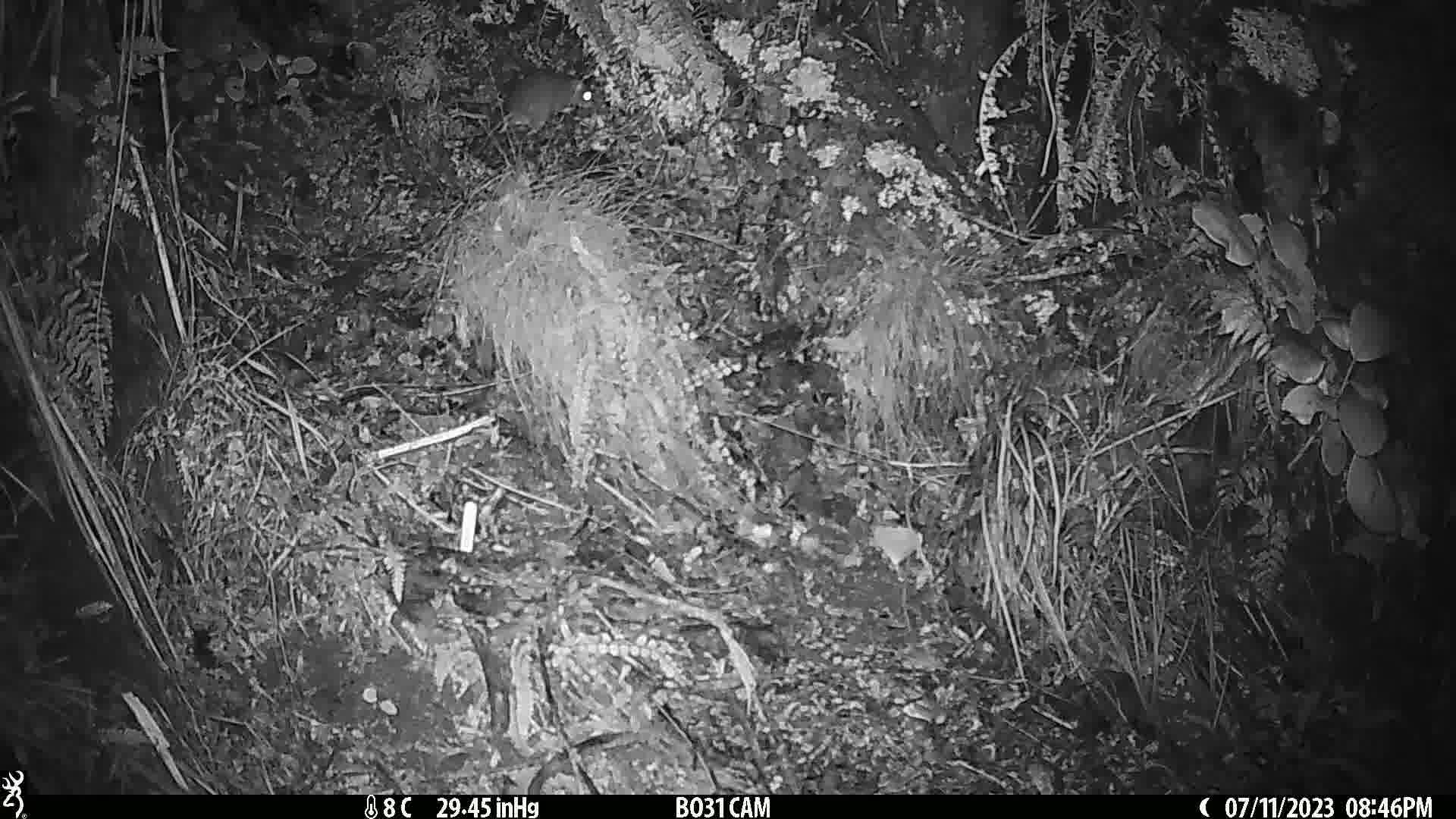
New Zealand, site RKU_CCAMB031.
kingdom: Animalia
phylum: Chordata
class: Mammalia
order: Rodentia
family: Muridae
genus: Rattus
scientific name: Rattus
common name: rat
Rat (Rattus).